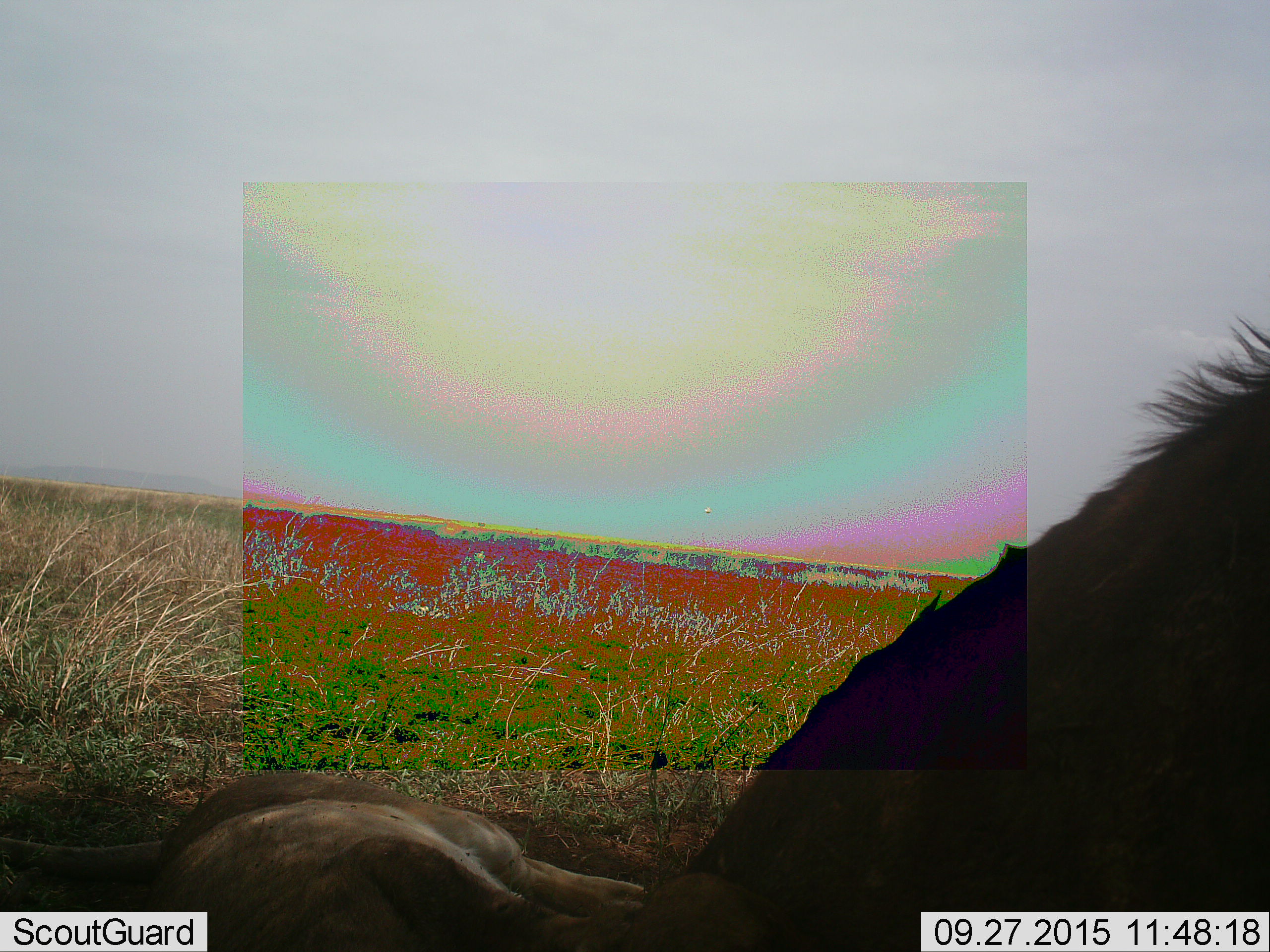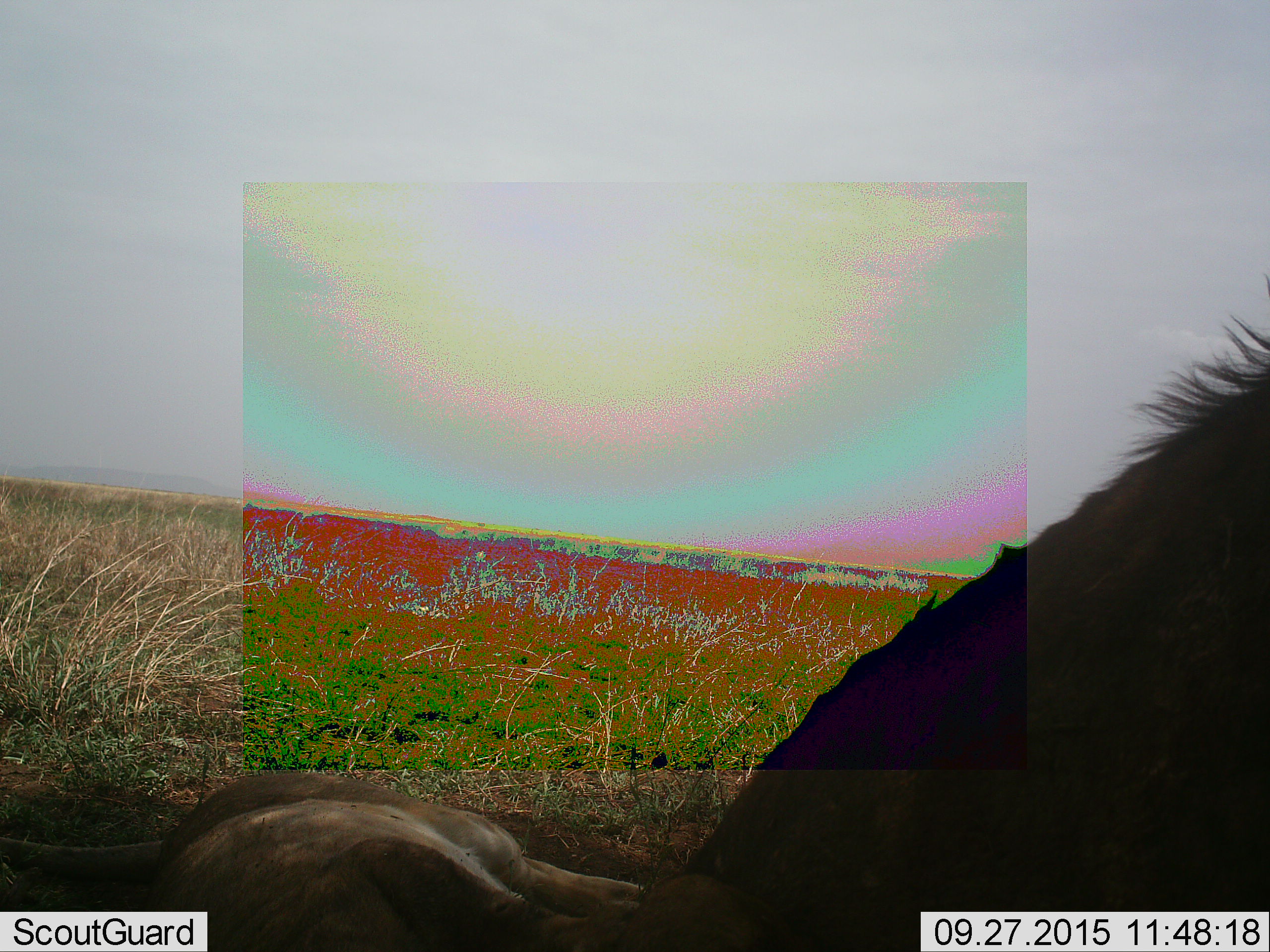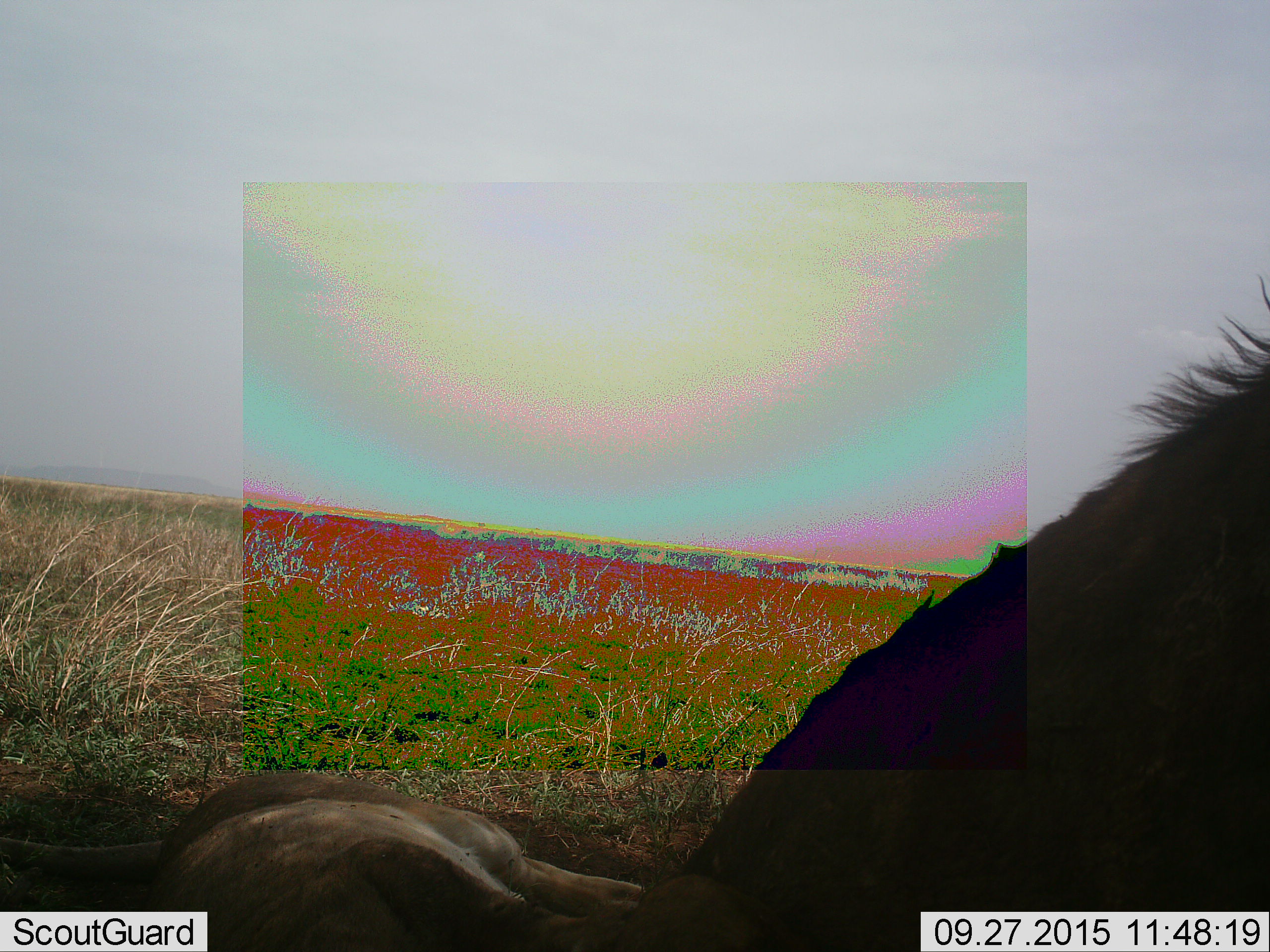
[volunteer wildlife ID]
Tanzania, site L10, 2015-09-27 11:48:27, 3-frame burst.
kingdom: Animalia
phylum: Chordata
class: Mammalia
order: Carnivora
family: Felidae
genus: Panthera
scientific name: Panthera leo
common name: lion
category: lionfemale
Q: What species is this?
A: Lionfemale (lion) (Panthera leo).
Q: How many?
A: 1.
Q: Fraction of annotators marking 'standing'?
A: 0%.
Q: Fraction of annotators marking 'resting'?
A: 100%.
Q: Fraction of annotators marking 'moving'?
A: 12%.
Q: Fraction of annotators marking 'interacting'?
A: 0%.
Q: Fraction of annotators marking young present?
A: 0%.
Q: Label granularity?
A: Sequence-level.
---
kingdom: Animalia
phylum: Chordata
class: Mammalia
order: Carnivora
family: Felidae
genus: Panthera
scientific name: Panthera leo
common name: lion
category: lionmale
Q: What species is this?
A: Lionmale (lion) (Panthera leo).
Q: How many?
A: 1.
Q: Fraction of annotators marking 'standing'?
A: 0%.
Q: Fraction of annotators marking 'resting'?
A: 100%.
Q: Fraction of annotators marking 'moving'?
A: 0%.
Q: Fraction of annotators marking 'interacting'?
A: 0%.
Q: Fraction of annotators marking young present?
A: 0%.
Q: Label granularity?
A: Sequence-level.